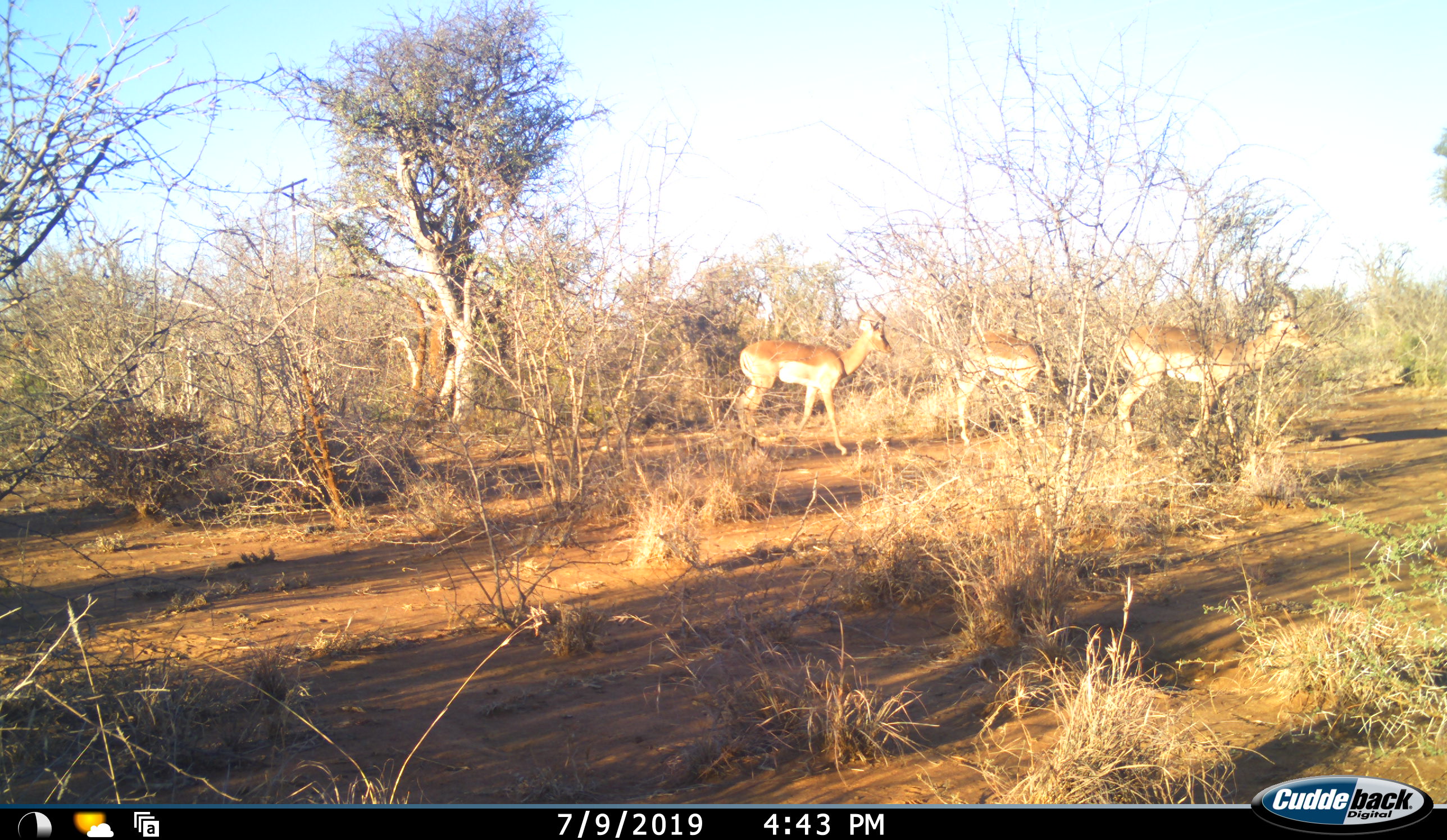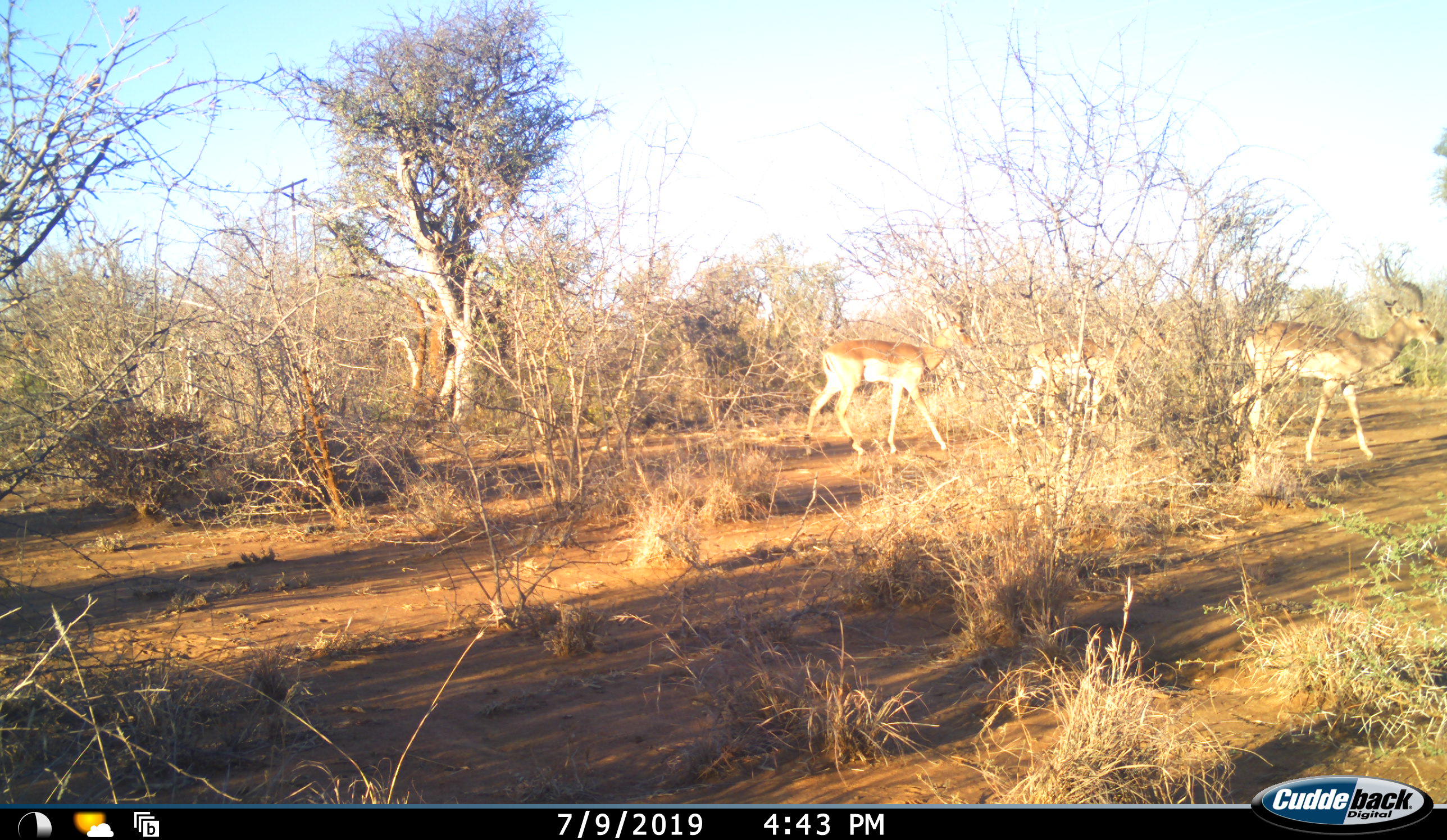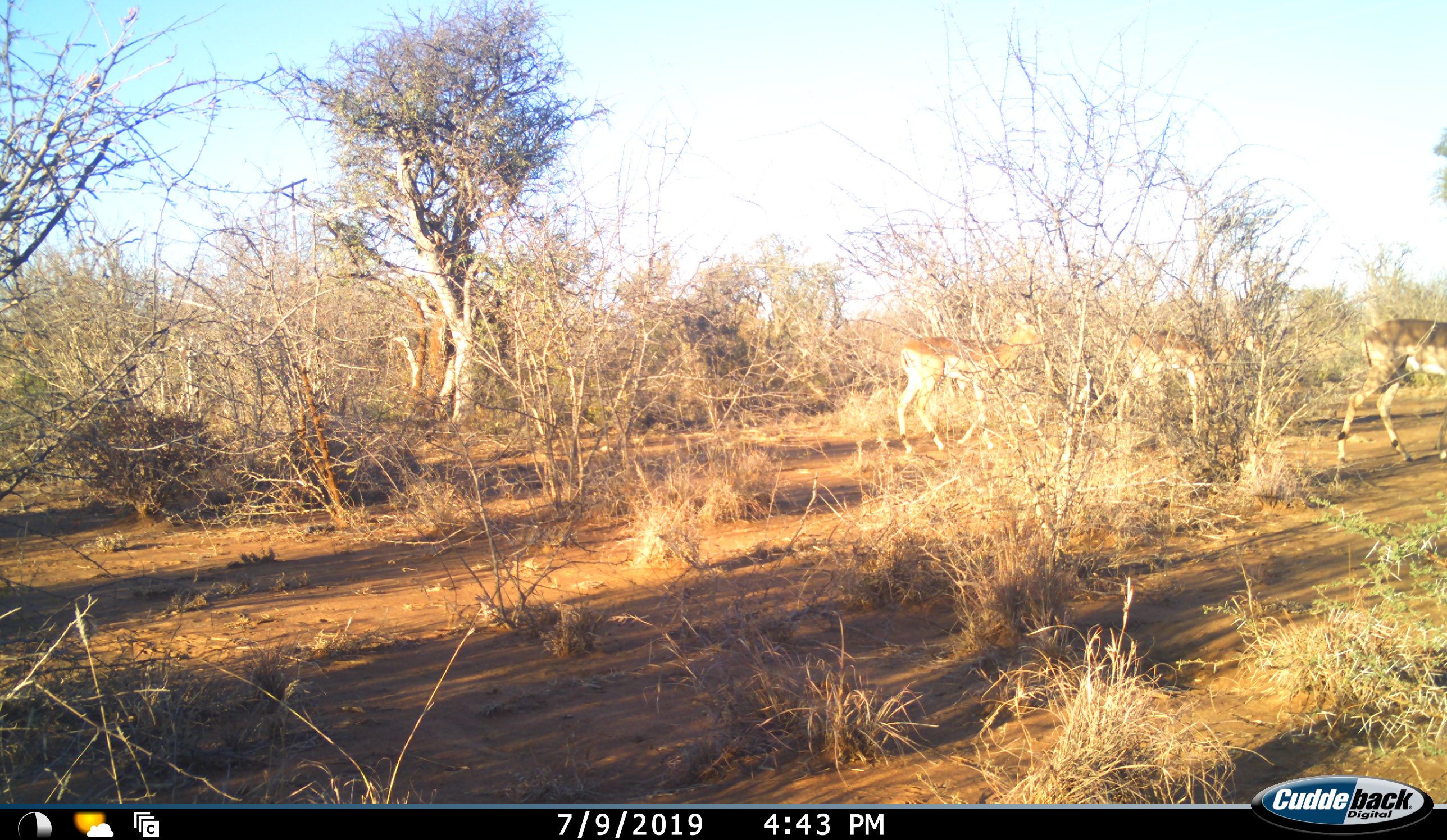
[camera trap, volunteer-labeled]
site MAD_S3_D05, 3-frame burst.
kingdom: Animalia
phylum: Chordata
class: Mammalia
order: Artiodactyla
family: Bovidae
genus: Aepyceros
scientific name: Aepyceros melampus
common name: impala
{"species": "impala (Aepyceros melampus)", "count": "3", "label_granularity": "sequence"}